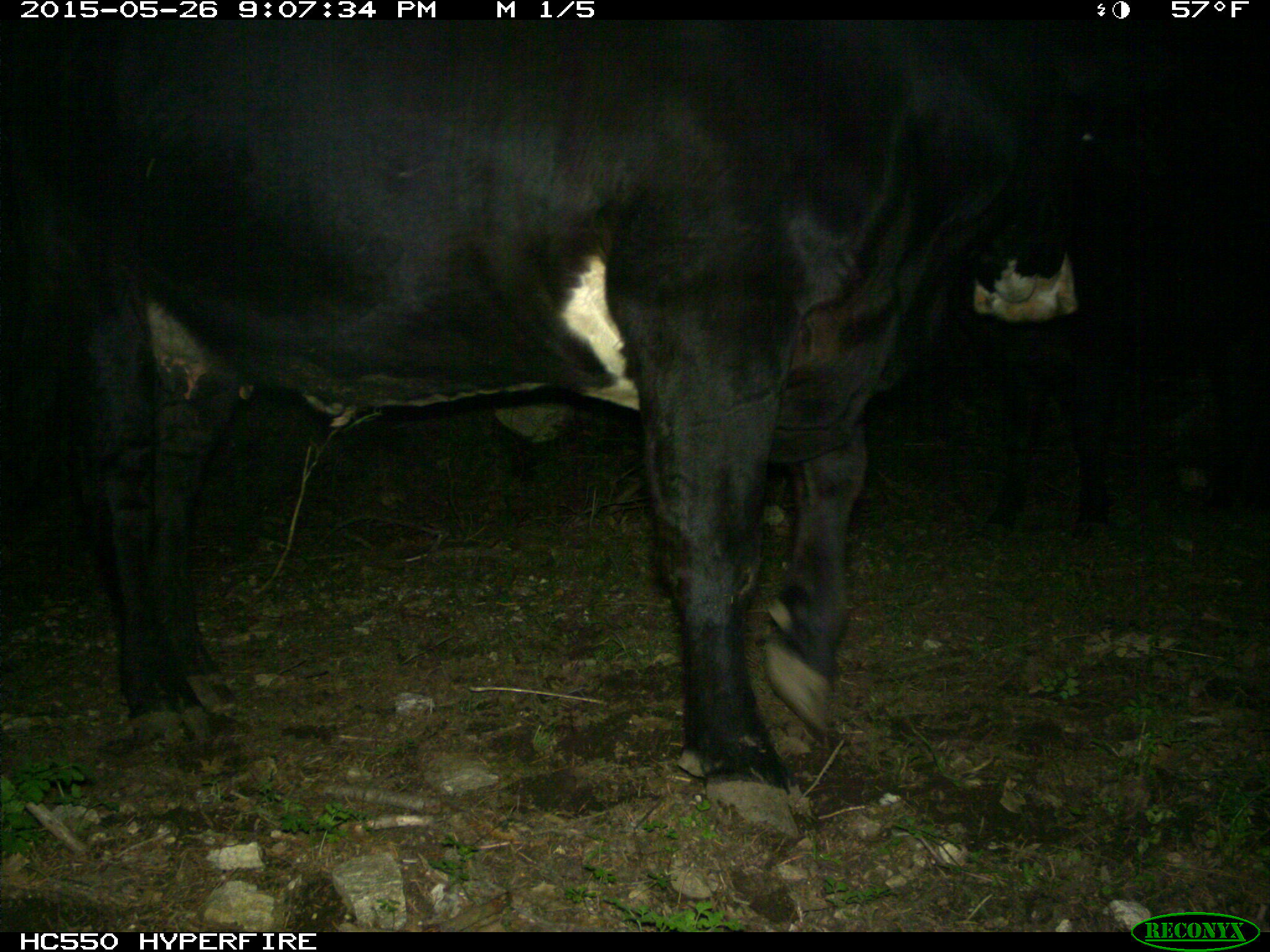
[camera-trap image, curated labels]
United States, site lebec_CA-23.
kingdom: Animalia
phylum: Chordata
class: Mammalia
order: Artiodactyla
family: Bovidae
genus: Bos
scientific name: Bos taurus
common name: domestic cow